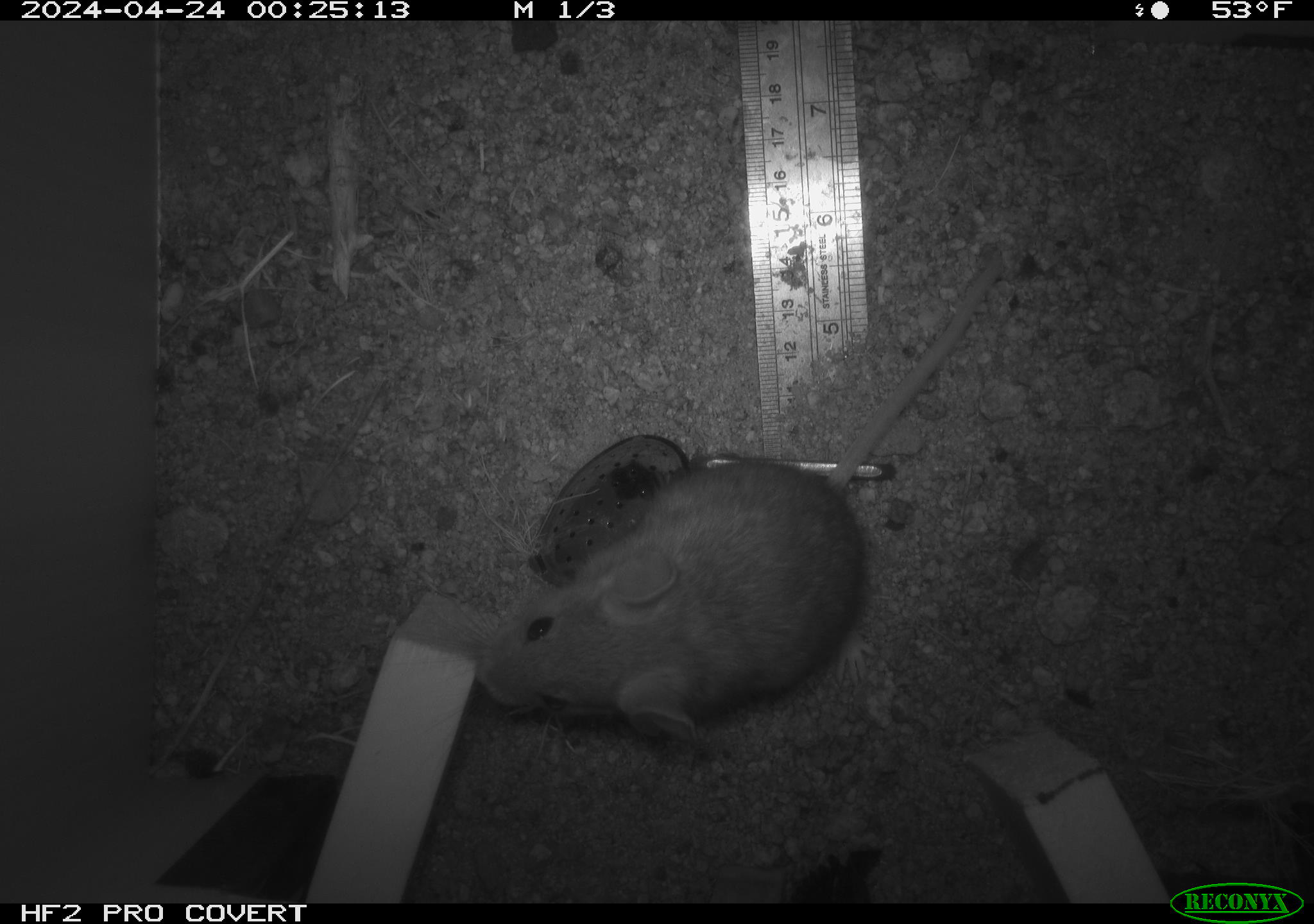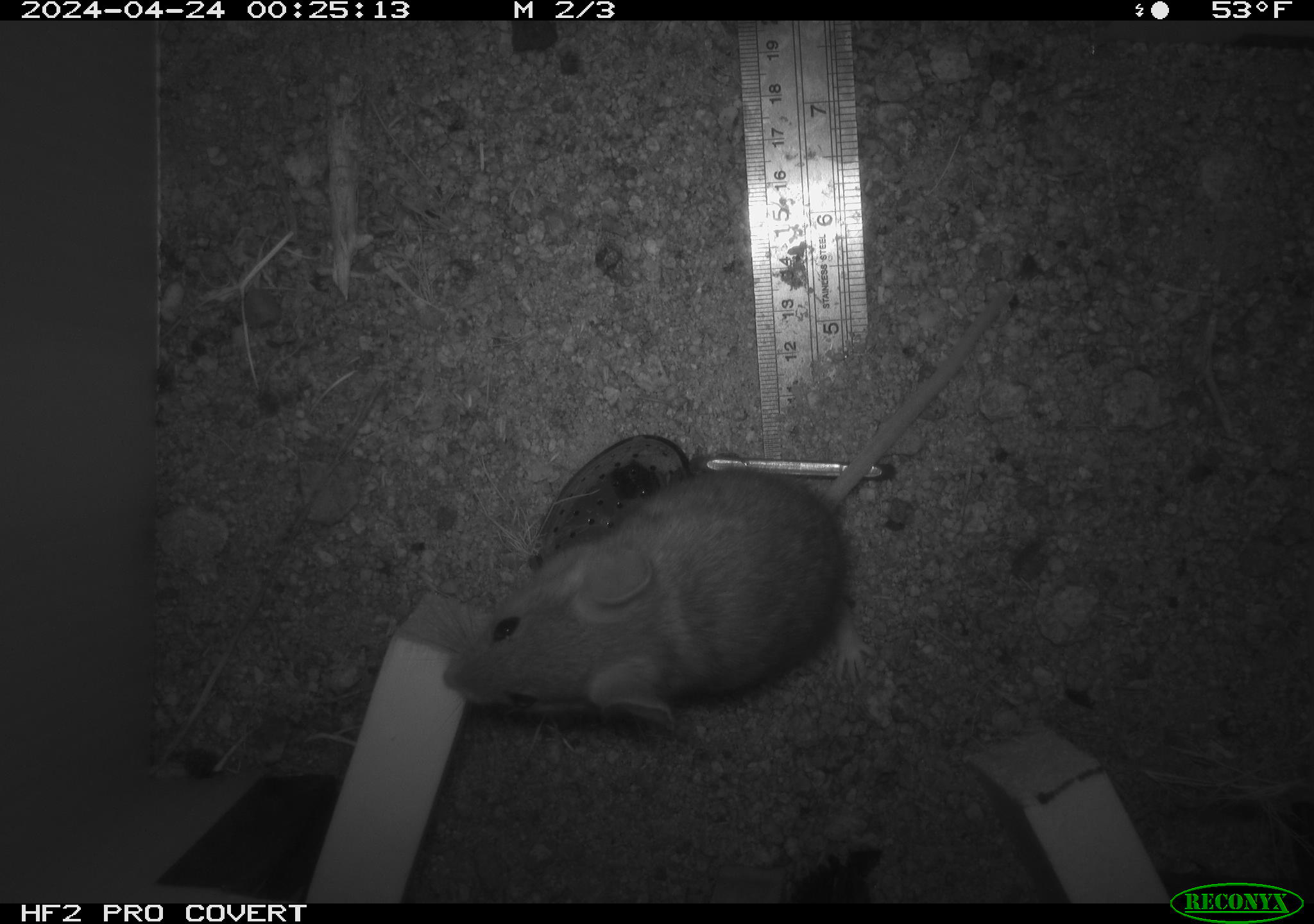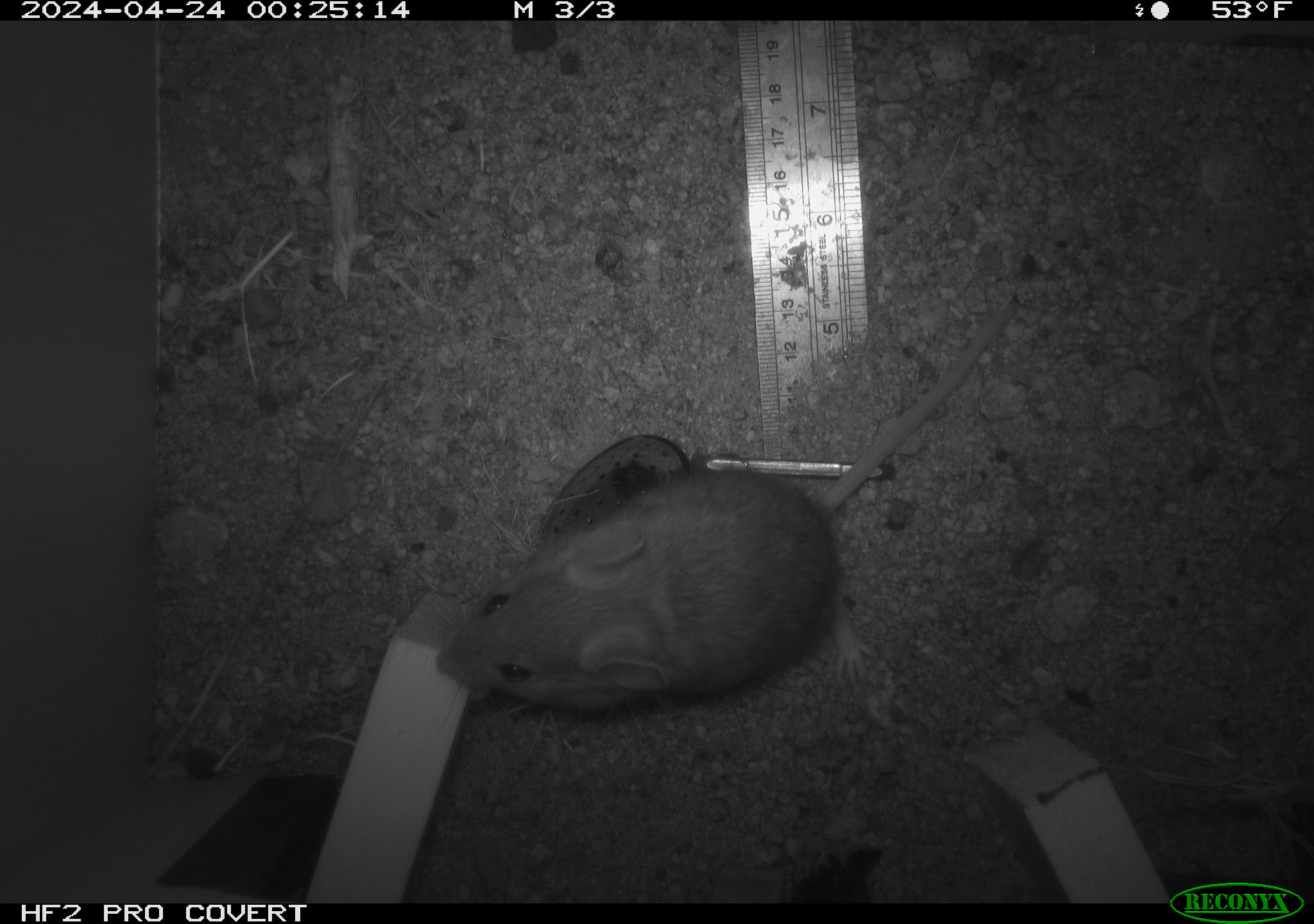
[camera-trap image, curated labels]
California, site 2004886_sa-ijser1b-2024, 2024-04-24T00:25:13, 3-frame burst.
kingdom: Animalia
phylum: Chordata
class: Mammalia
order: Rodentia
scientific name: Rodentia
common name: woodrat or rat or mouse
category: woodrat or rat or mouse species